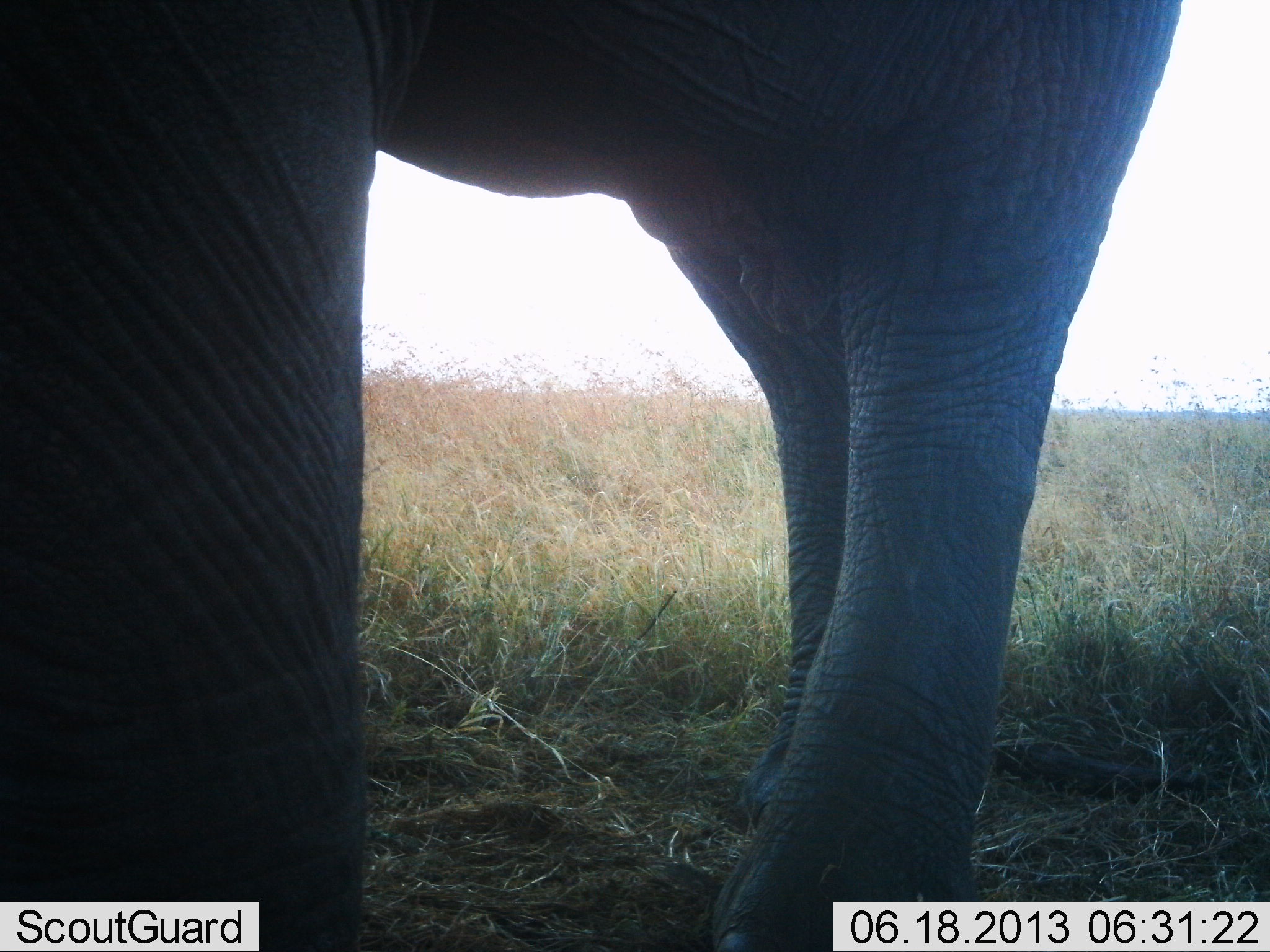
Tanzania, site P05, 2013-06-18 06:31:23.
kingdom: Animalia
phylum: Chordata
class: Mammalia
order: Proboscidea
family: Elephantidae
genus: Loxodonta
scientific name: Loxodonta africana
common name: african bush elephant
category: elephant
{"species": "elephant (african bush elephant) (Loxodonta africana)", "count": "1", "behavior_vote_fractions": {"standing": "90%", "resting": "0%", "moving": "10%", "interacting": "0%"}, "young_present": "0%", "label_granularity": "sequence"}